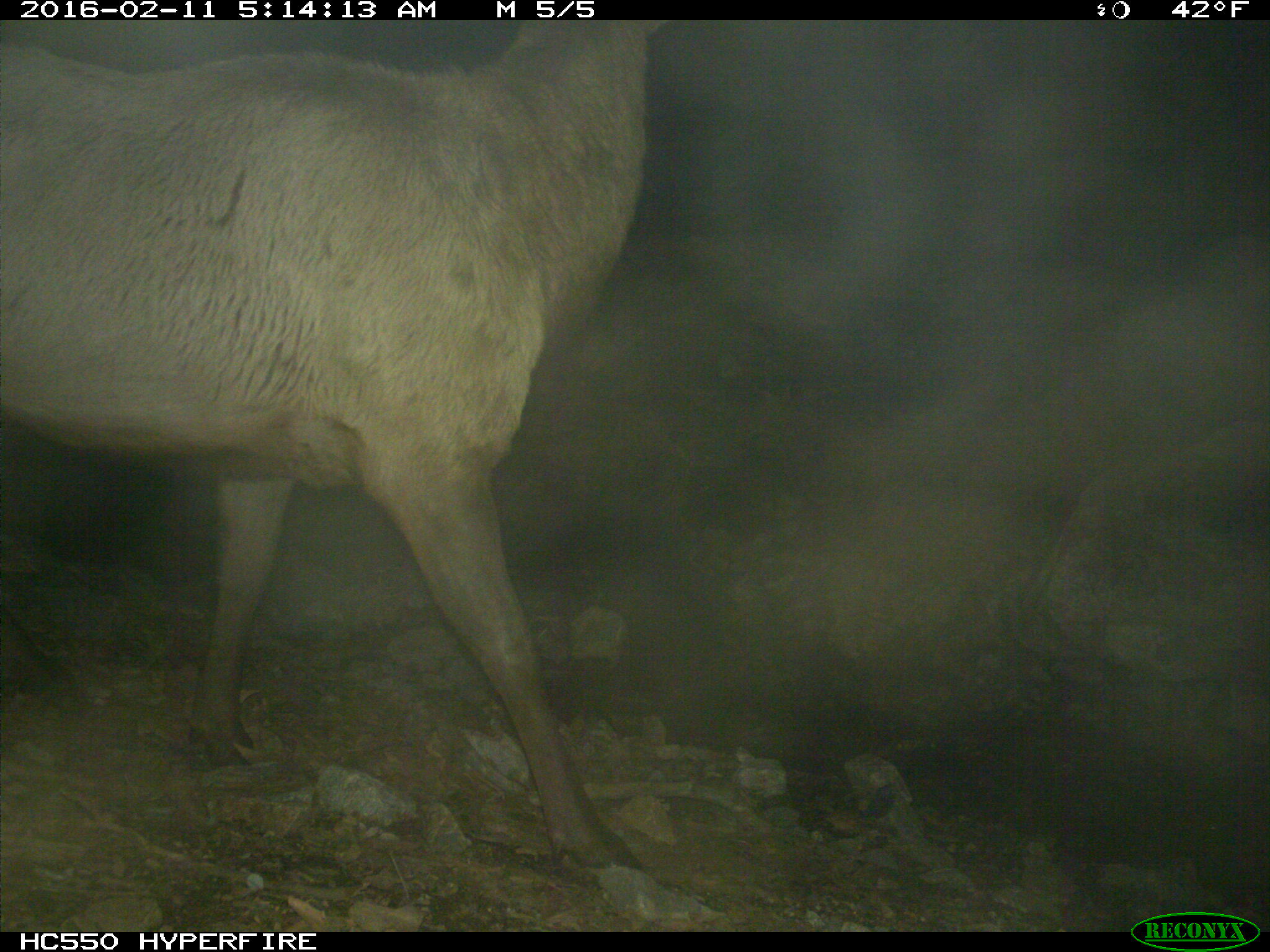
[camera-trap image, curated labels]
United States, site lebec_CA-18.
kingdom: Animalia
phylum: Chordata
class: Mammalia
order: Artiodactyla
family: Cervidae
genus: Cervus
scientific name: Cervus canadensis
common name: elk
Cervus canadensis (elk).